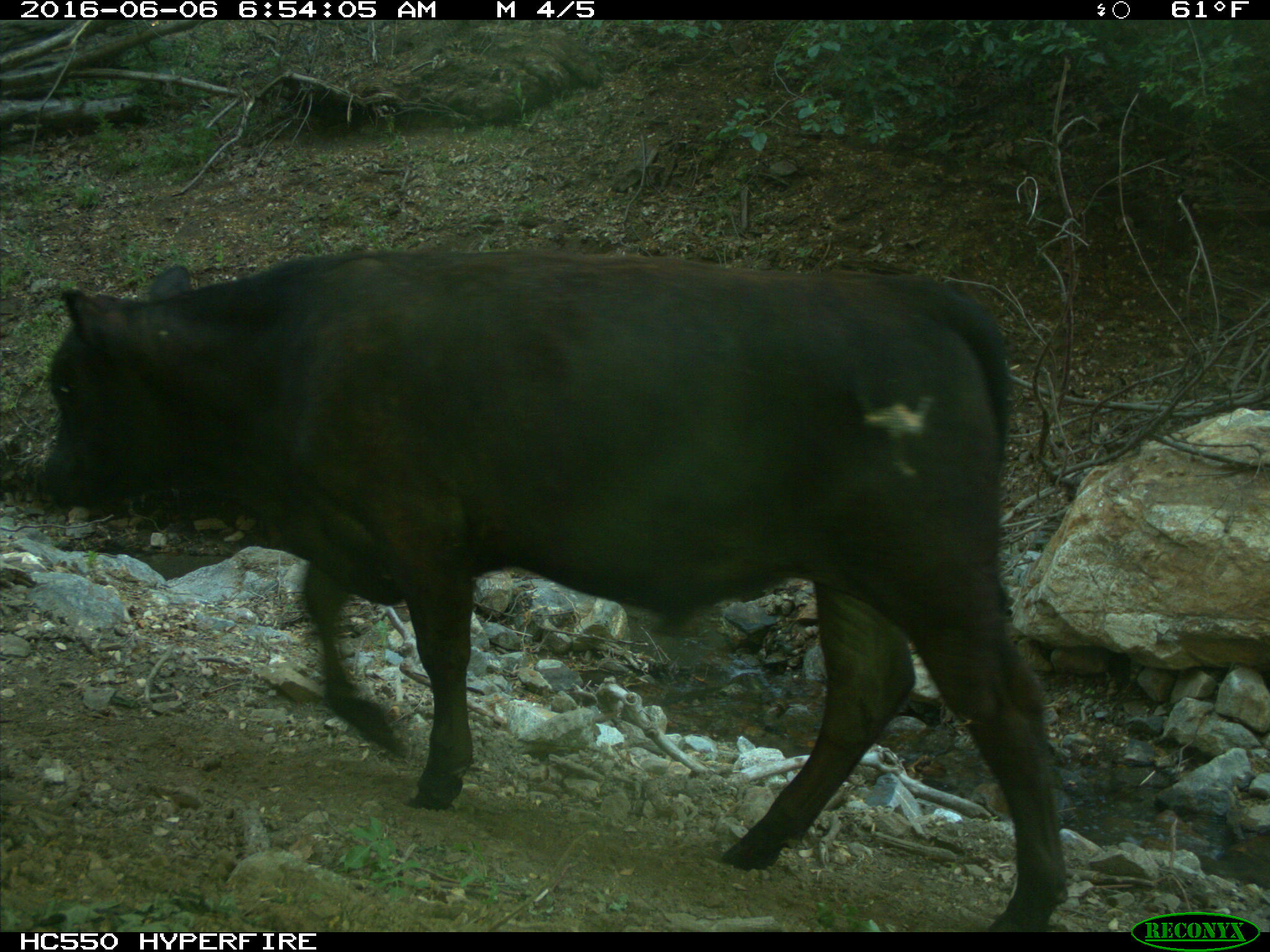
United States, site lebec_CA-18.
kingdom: Animalia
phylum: Chordata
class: Mammalia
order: Artiodactyla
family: Bovidae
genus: Bos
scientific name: Bos taurus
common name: domestic cow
Bos taurus (domestic cow).